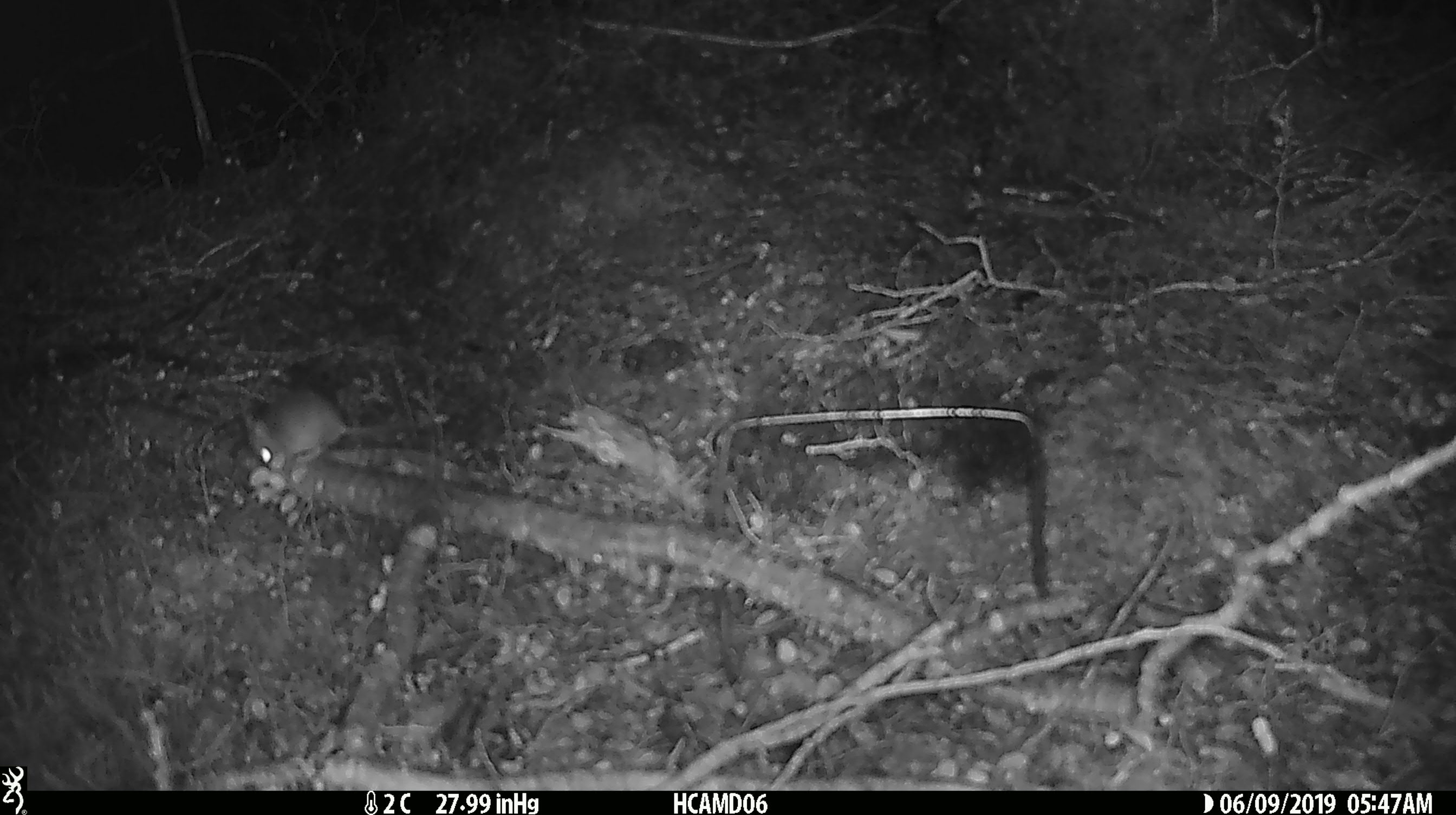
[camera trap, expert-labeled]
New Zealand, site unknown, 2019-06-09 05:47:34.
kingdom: Animalia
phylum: Chordata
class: Mammalia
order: Rodentia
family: Muridae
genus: Mus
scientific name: Mus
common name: mouse